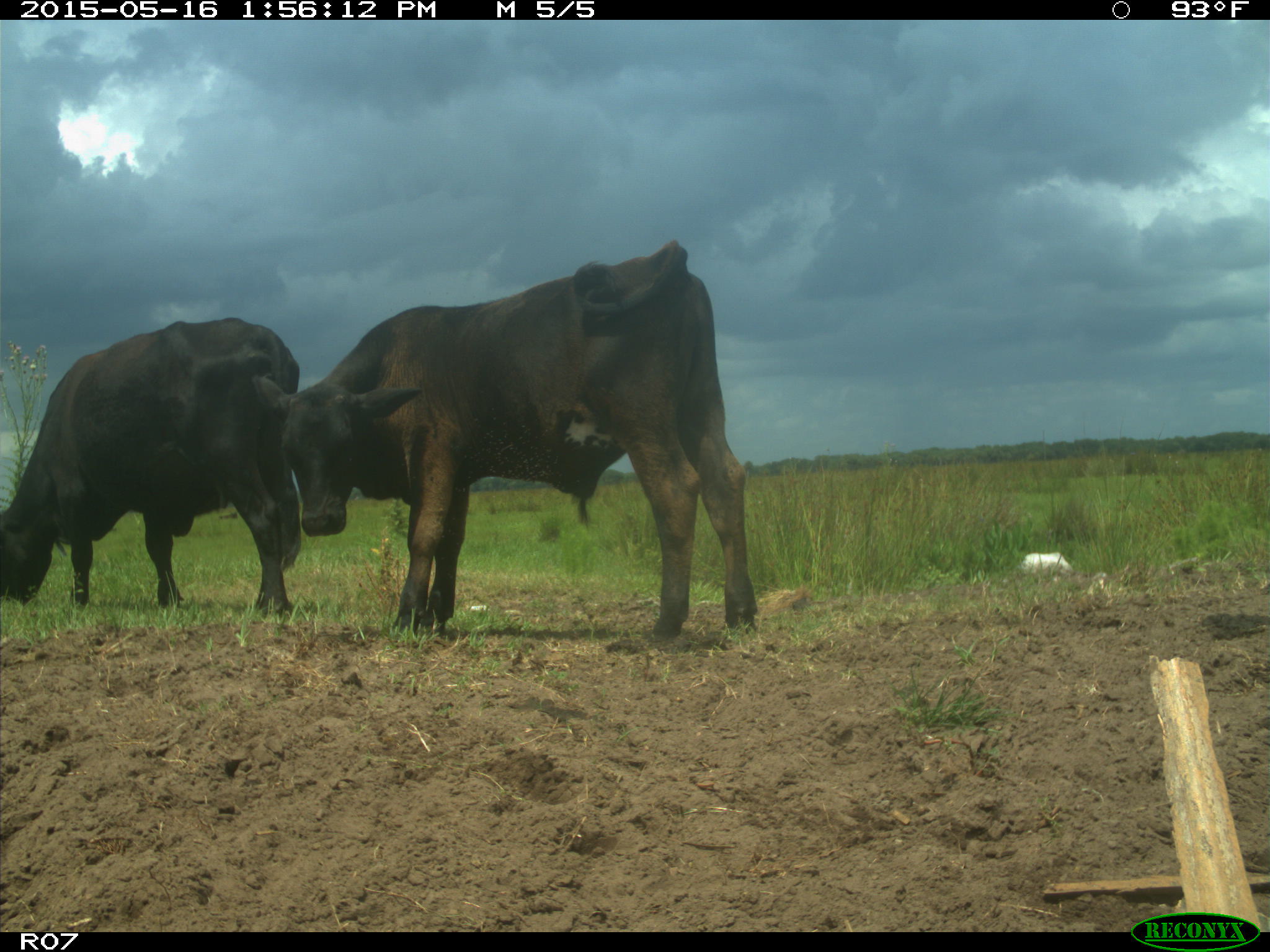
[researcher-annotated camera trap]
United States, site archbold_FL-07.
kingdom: Animalia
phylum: Chordata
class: Mammalia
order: Artiodactyla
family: Bovidae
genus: Bos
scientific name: Bos taurus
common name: domestic cow